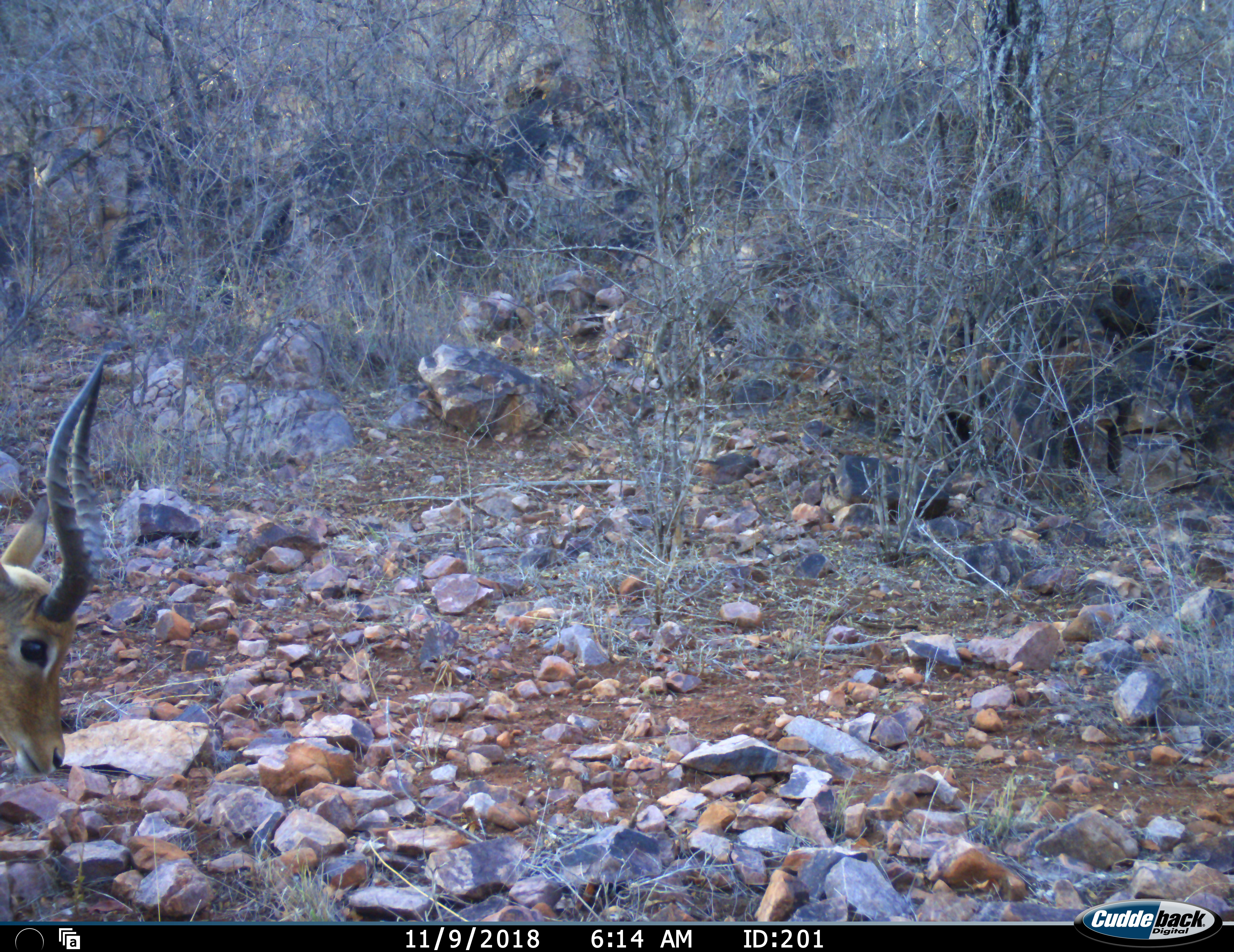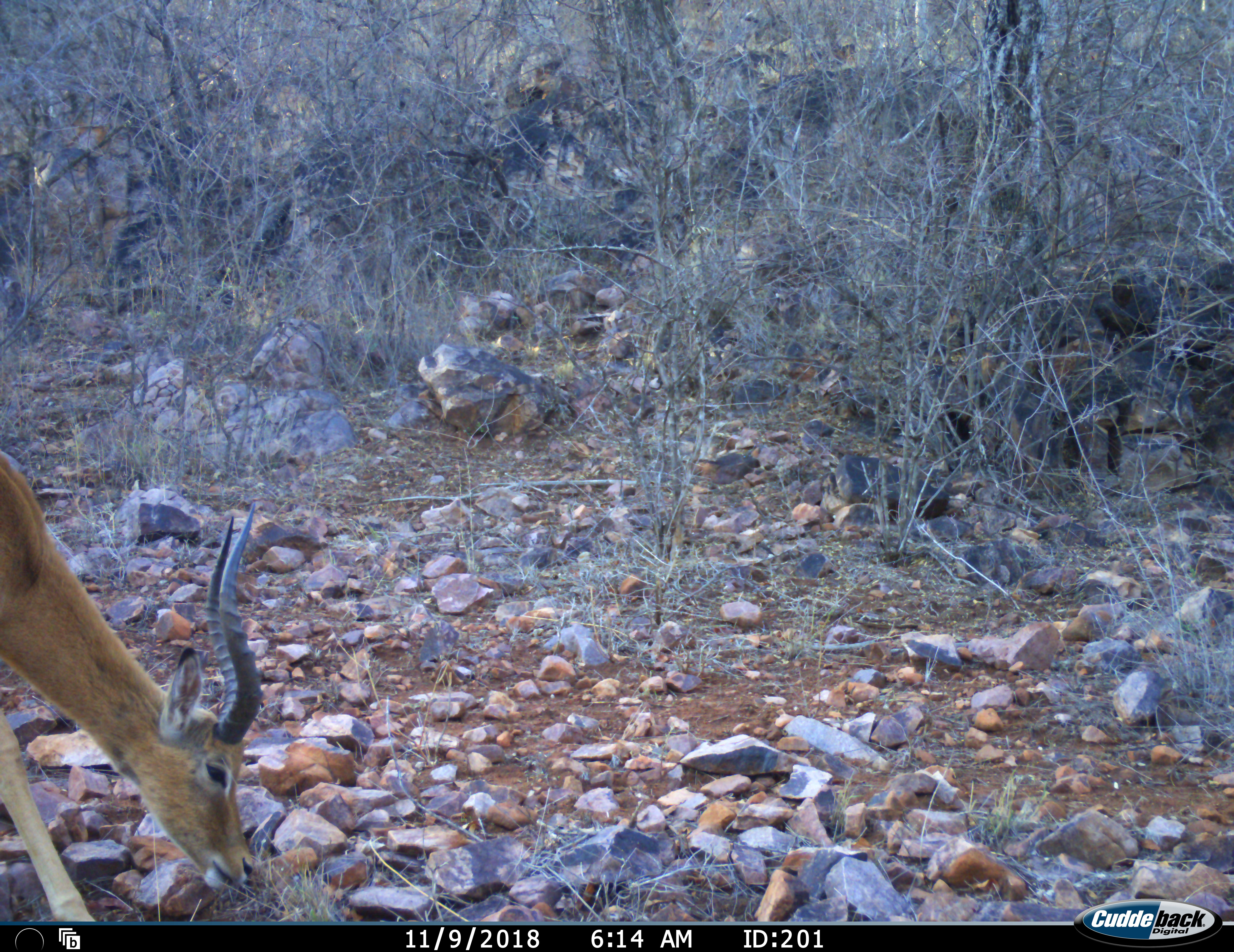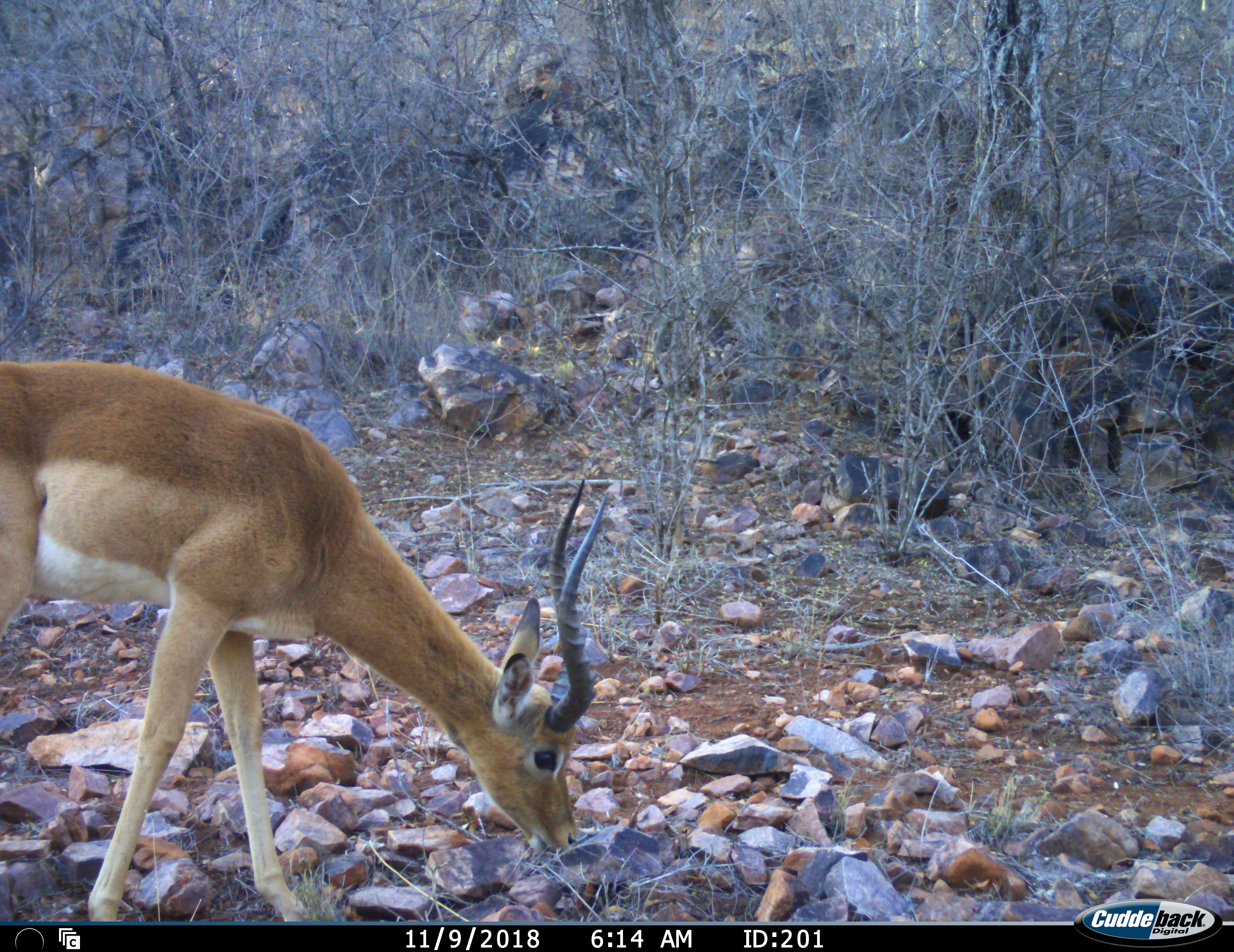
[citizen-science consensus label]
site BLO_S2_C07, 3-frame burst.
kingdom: Animalia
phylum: Chordata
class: Mammalia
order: Artiodactyla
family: Bovidae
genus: Aepyceros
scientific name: Aepyceros melampus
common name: impala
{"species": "impala (Aepyceros melampus)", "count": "1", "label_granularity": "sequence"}